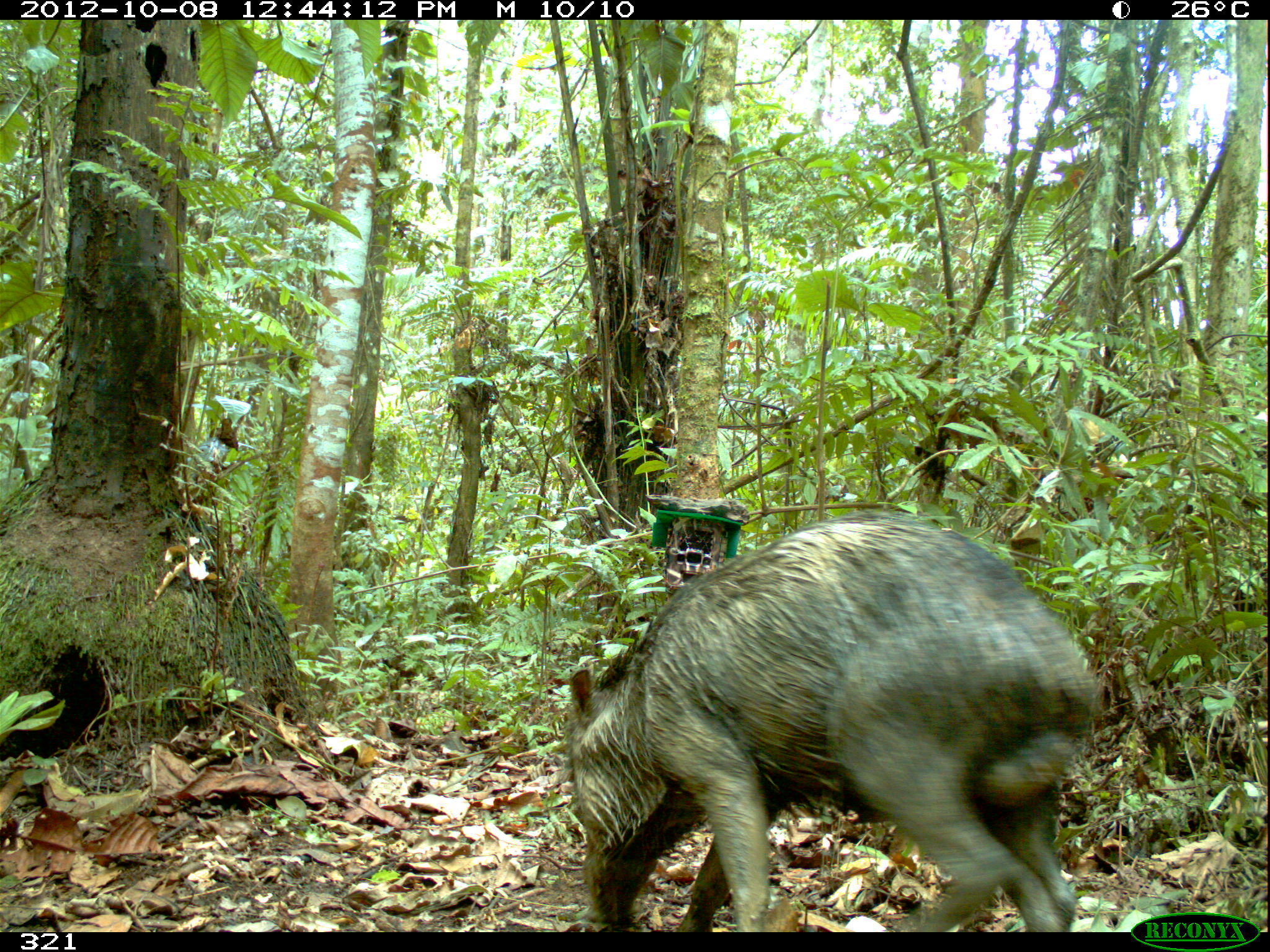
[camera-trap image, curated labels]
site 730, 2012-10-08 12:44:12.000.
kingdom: Animalia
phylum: Chordata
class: Mammalia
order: Artiodactyla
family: Tayassuidae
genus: Tayassu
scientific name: Tayassu pecari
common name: white-lipped peccary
Tayassu pecari (white-lipped peccary).